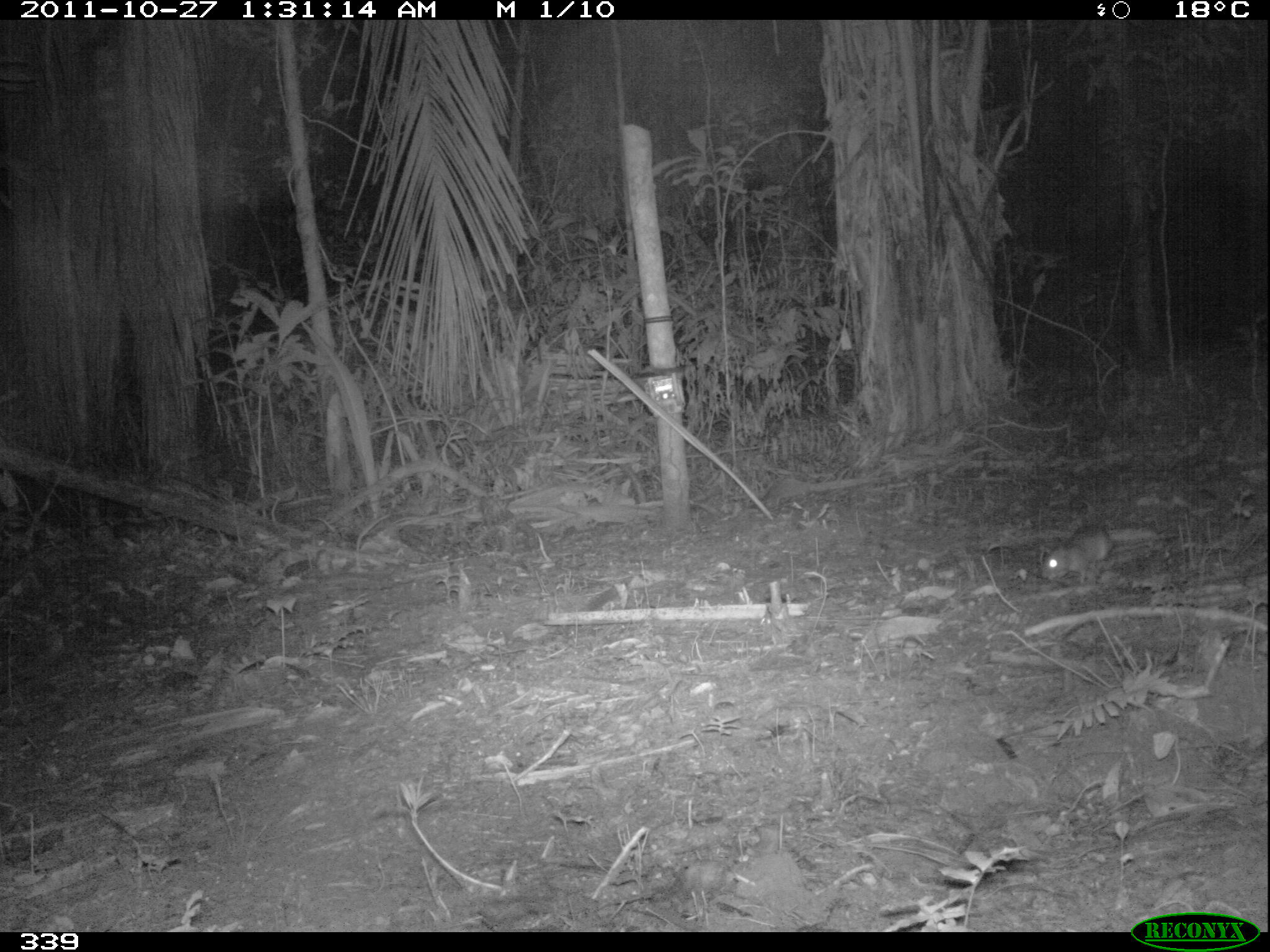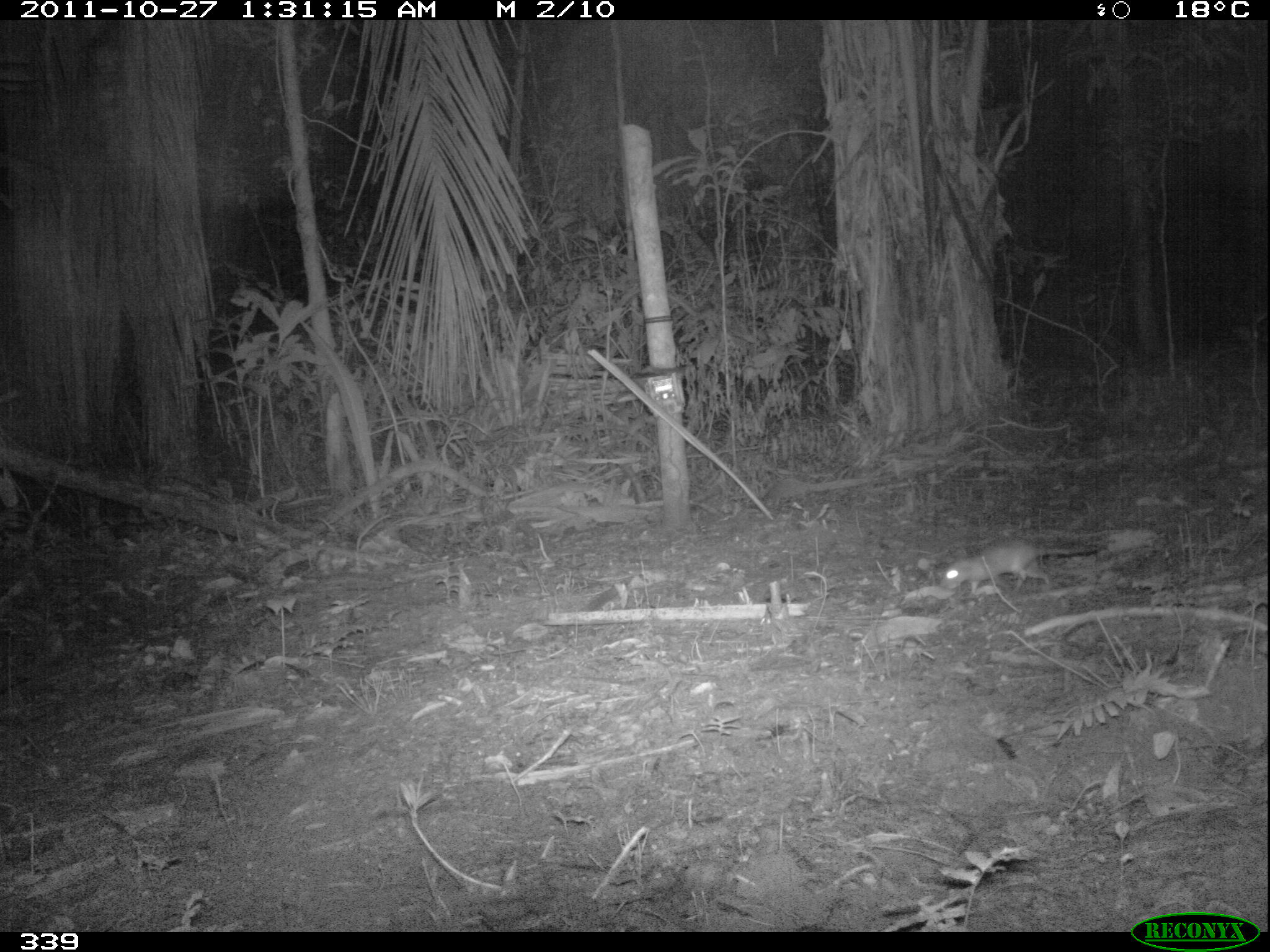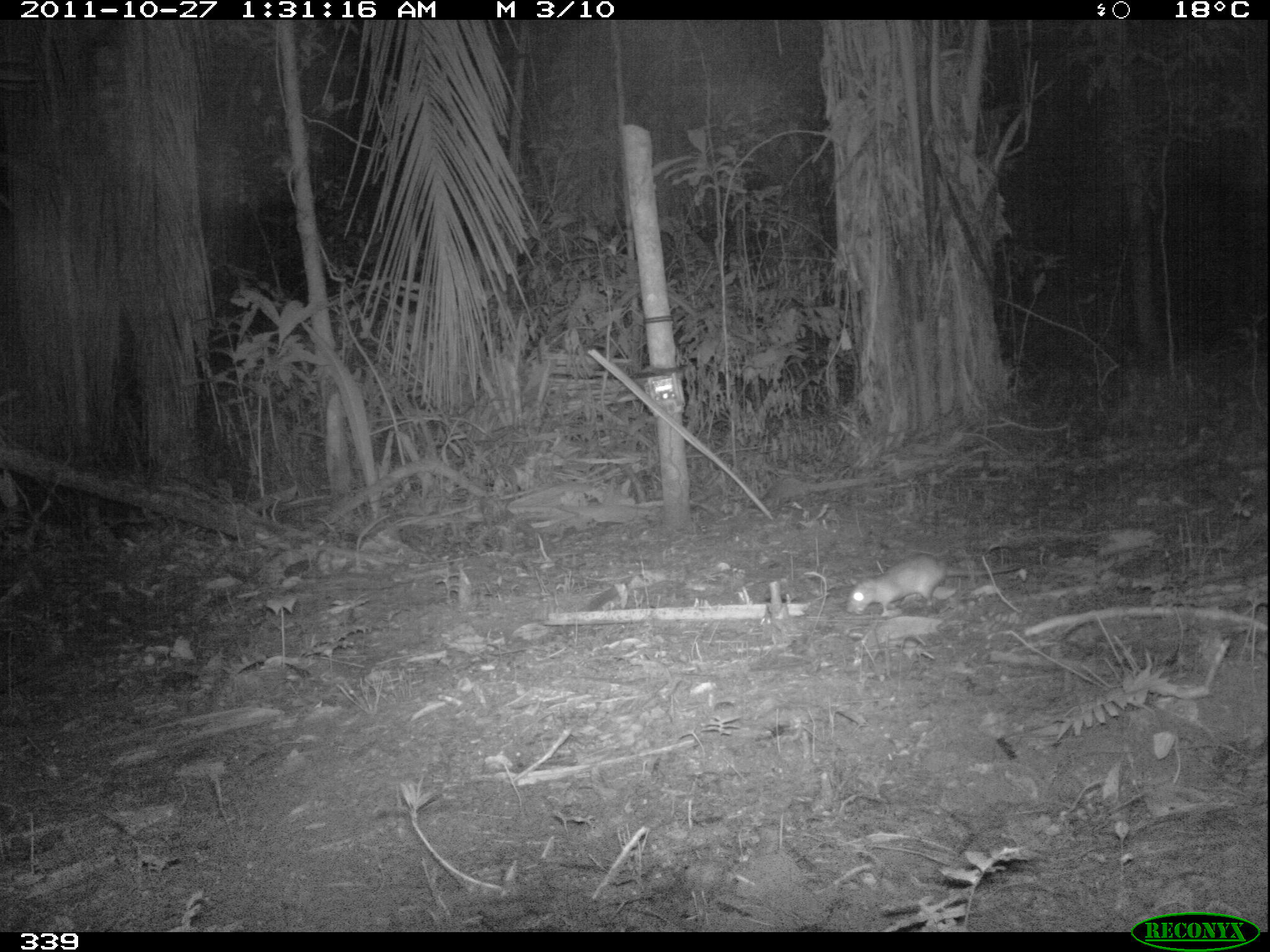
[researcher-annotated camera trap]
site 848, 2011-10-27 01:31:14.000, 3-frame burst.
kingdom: Animalia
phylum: Chordata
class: Mammalia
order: Rodentia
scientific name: Rodentia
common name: rodents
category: unknown rodent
Unknown rodent (rodents) (Rodentia).